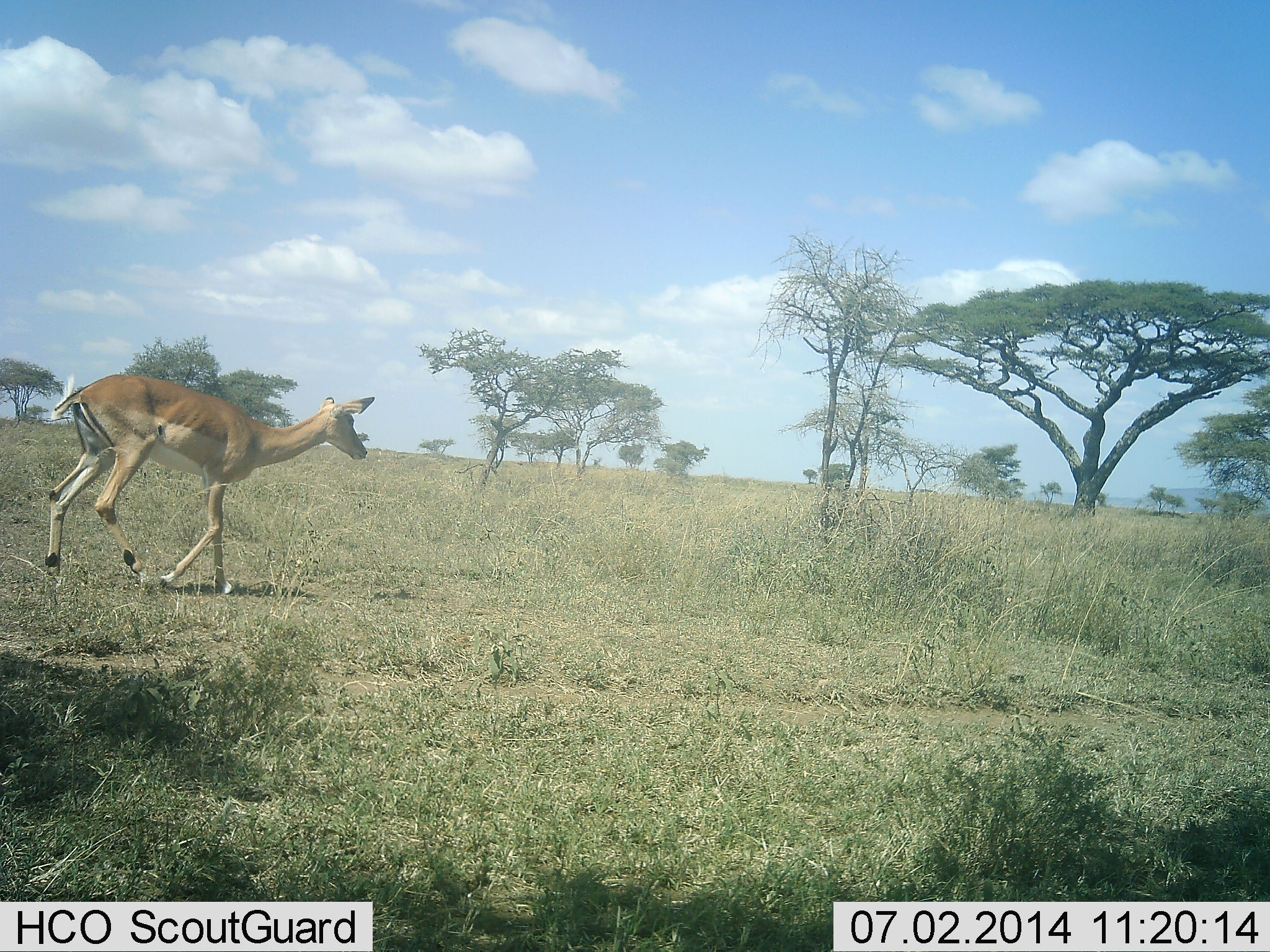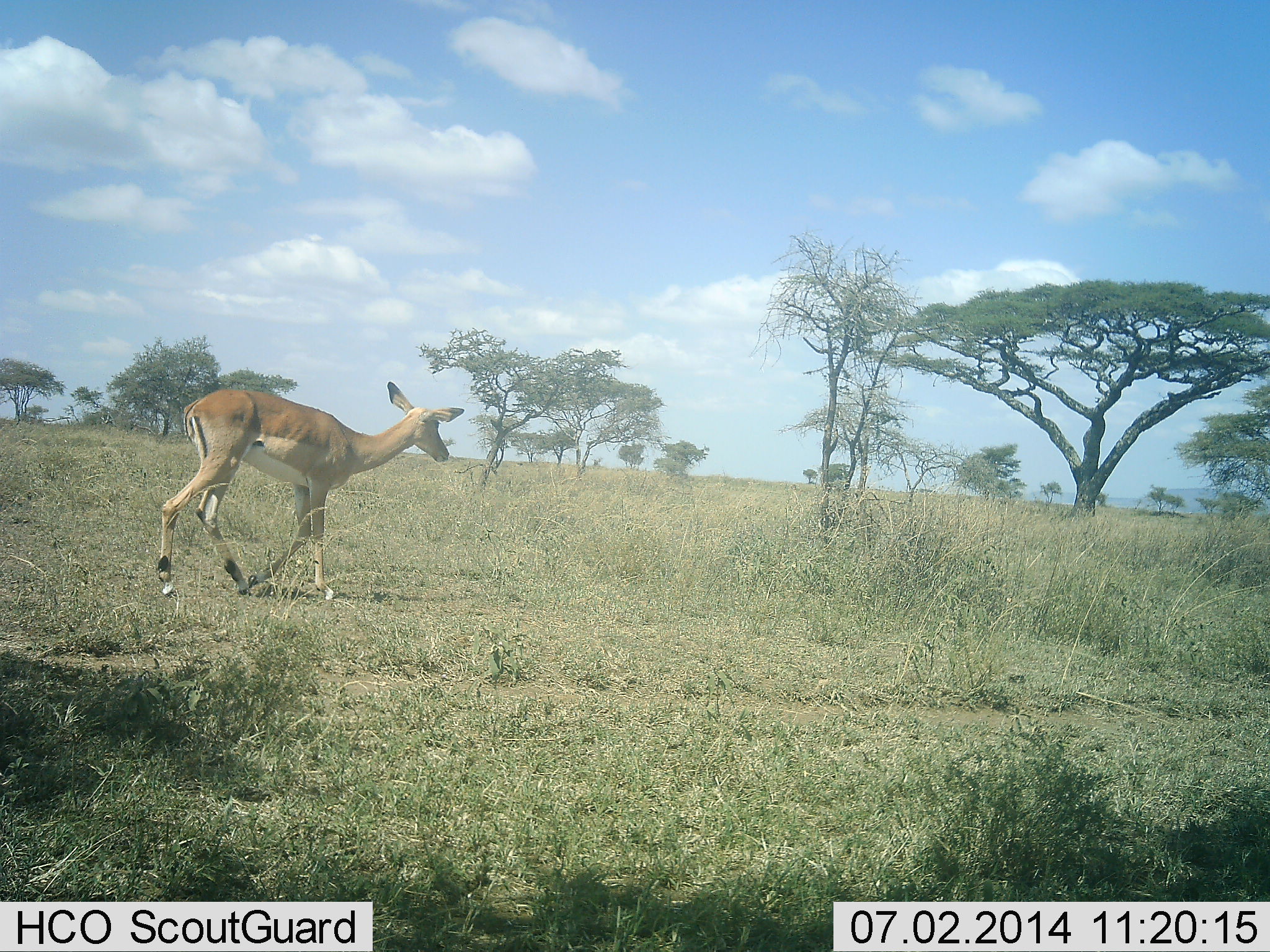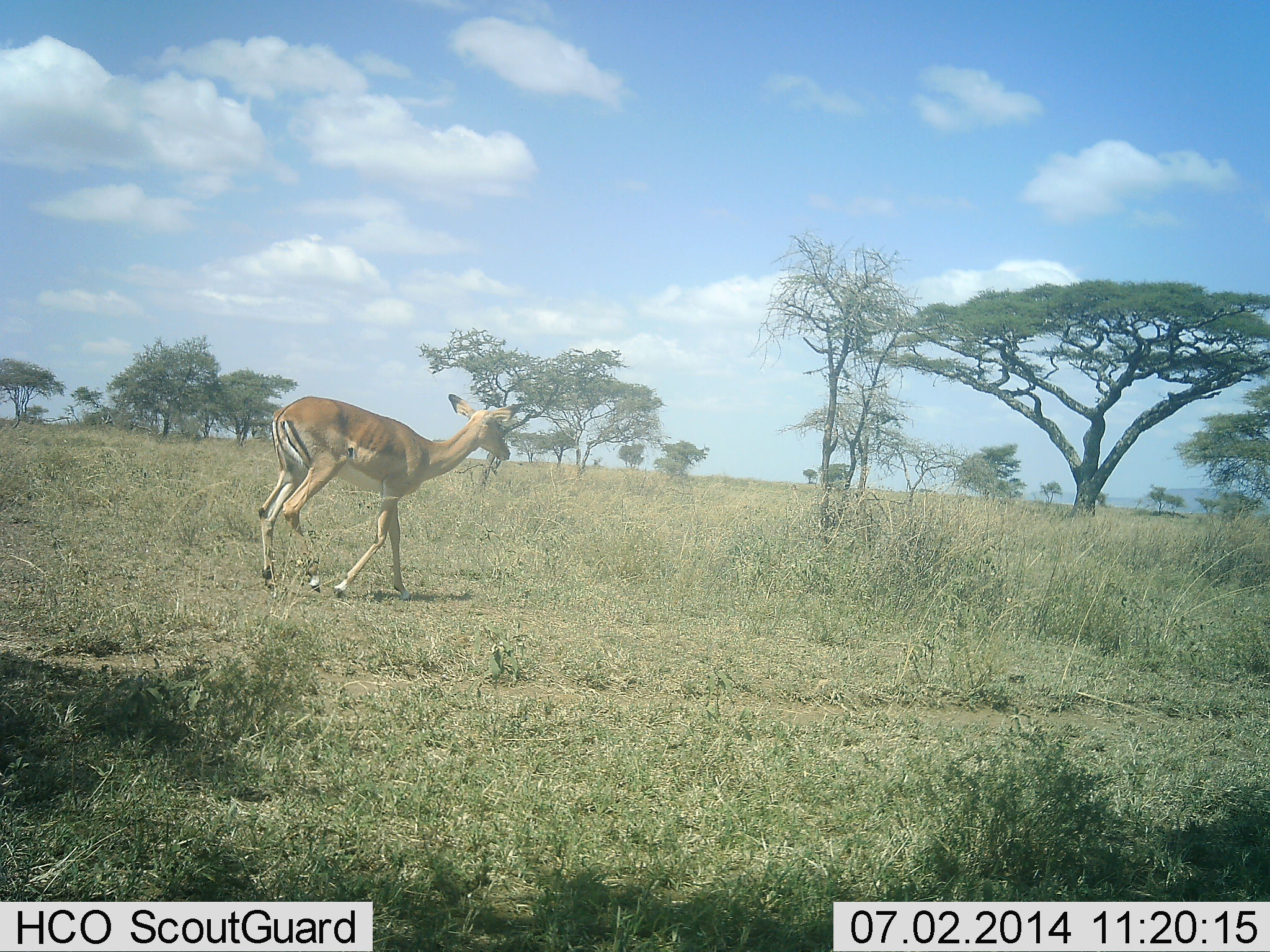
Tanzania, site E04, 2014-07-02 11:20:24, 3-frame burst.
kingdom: Animalia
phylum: Chordata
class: Mammalia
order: Artiodactyla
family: Bovidae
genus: Aepyceros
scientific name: Aepyceros melampus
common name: impala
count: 1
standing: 10%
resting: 0%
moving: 100%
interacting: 0%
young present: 0%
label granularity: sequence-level